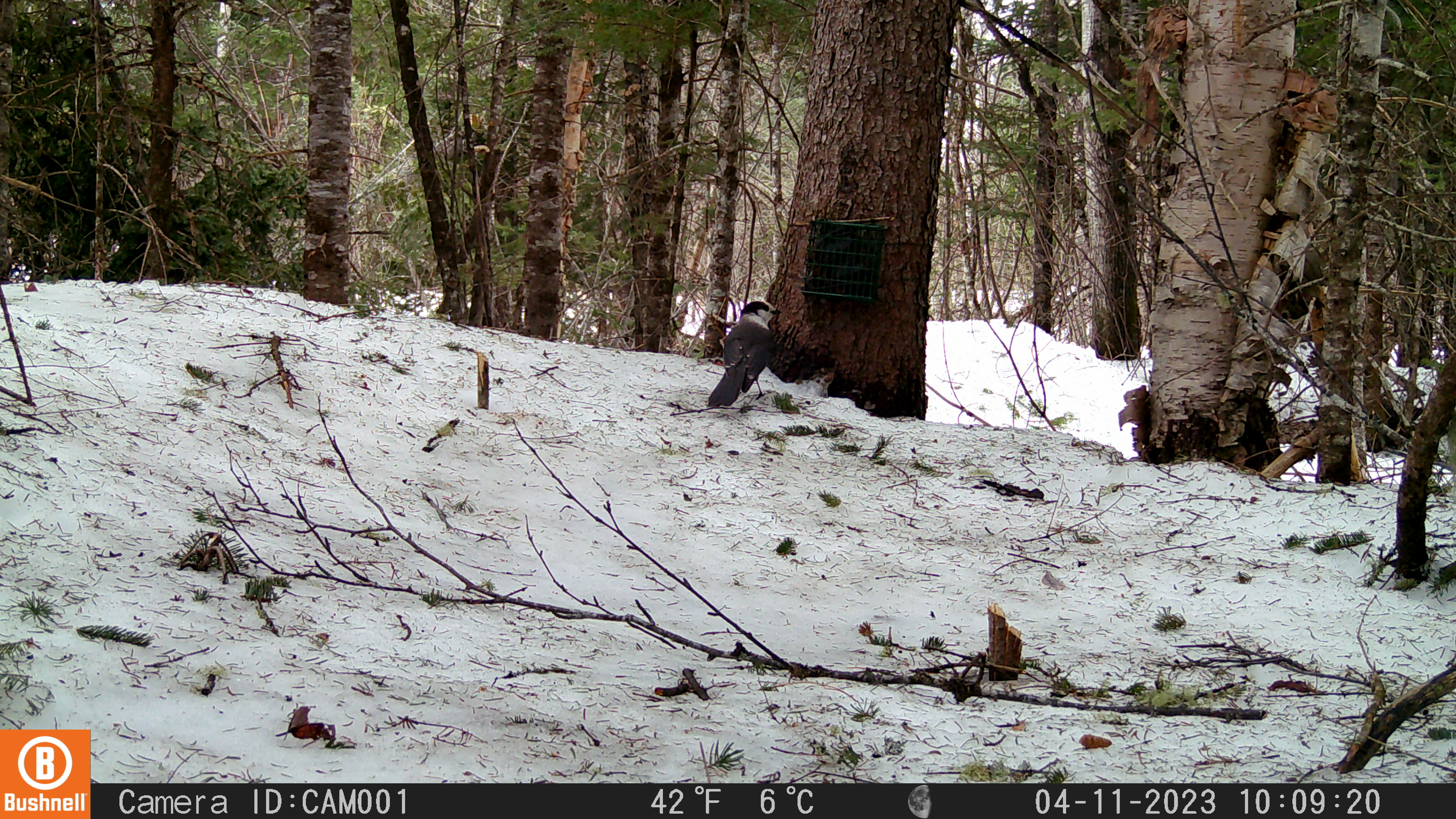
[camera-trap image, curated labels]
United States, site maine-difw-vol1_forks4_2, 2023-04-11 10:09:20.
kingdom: Animalia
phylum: Chordata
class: Aves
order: Passeriformes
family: Corvidae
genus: Perisoreus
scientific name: Perisoreus canadensis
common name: canada jay